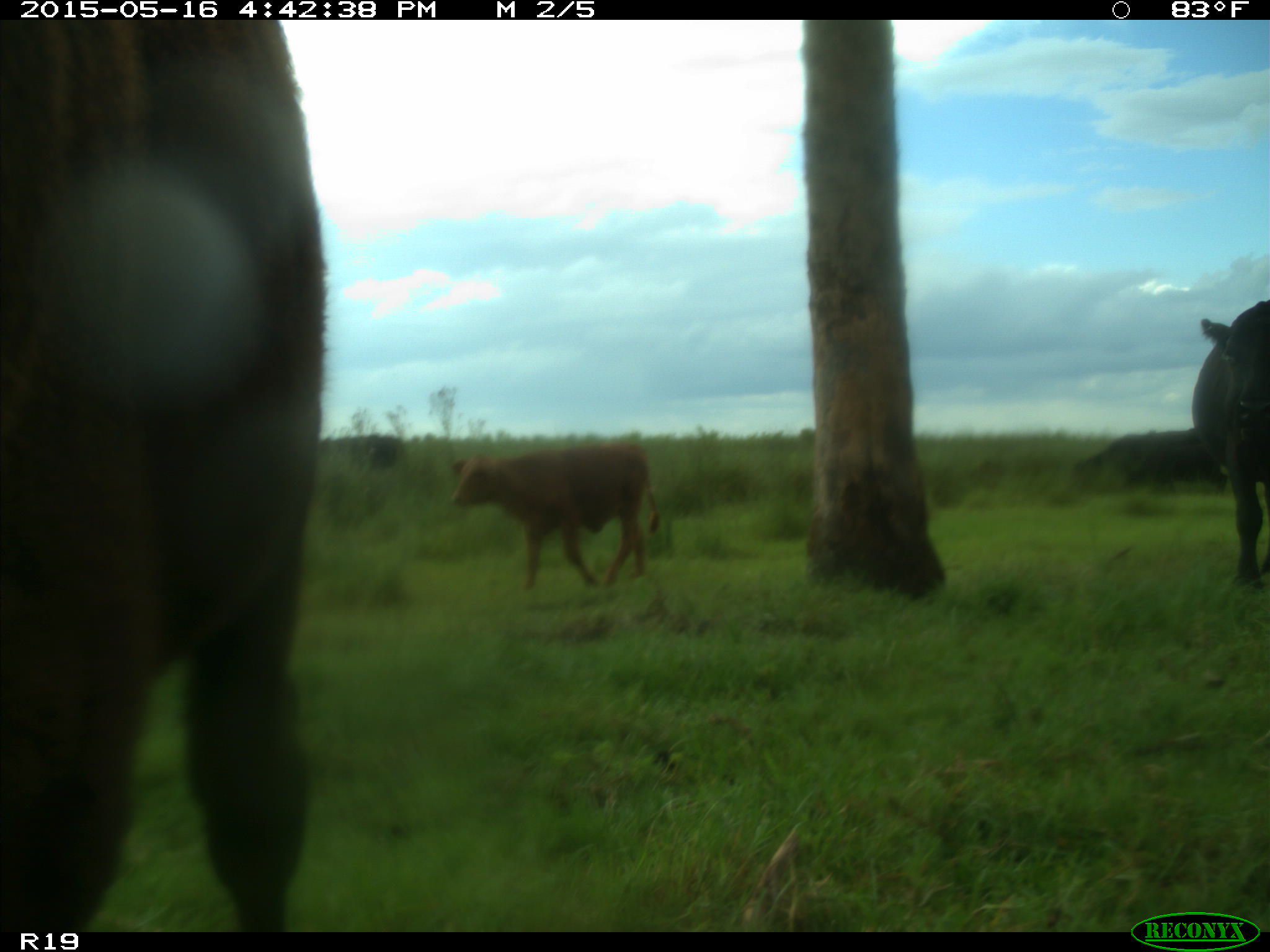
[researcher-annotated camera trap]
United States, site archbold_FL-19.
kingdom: Animalia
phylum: Chordata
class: Mammalia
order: Artiodactyla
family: Bovidae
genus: Bos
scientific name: Bos taurus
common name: domestic cow